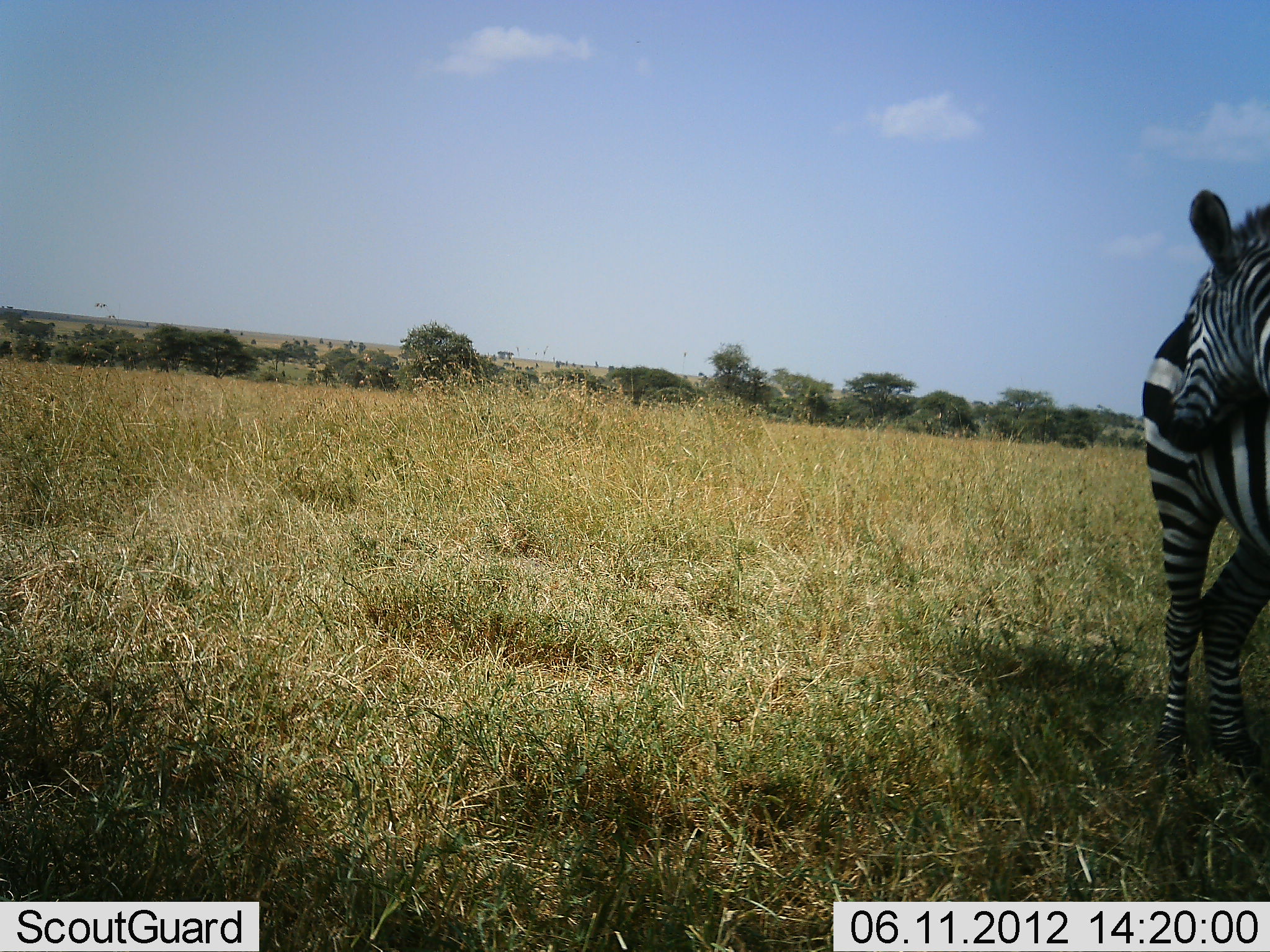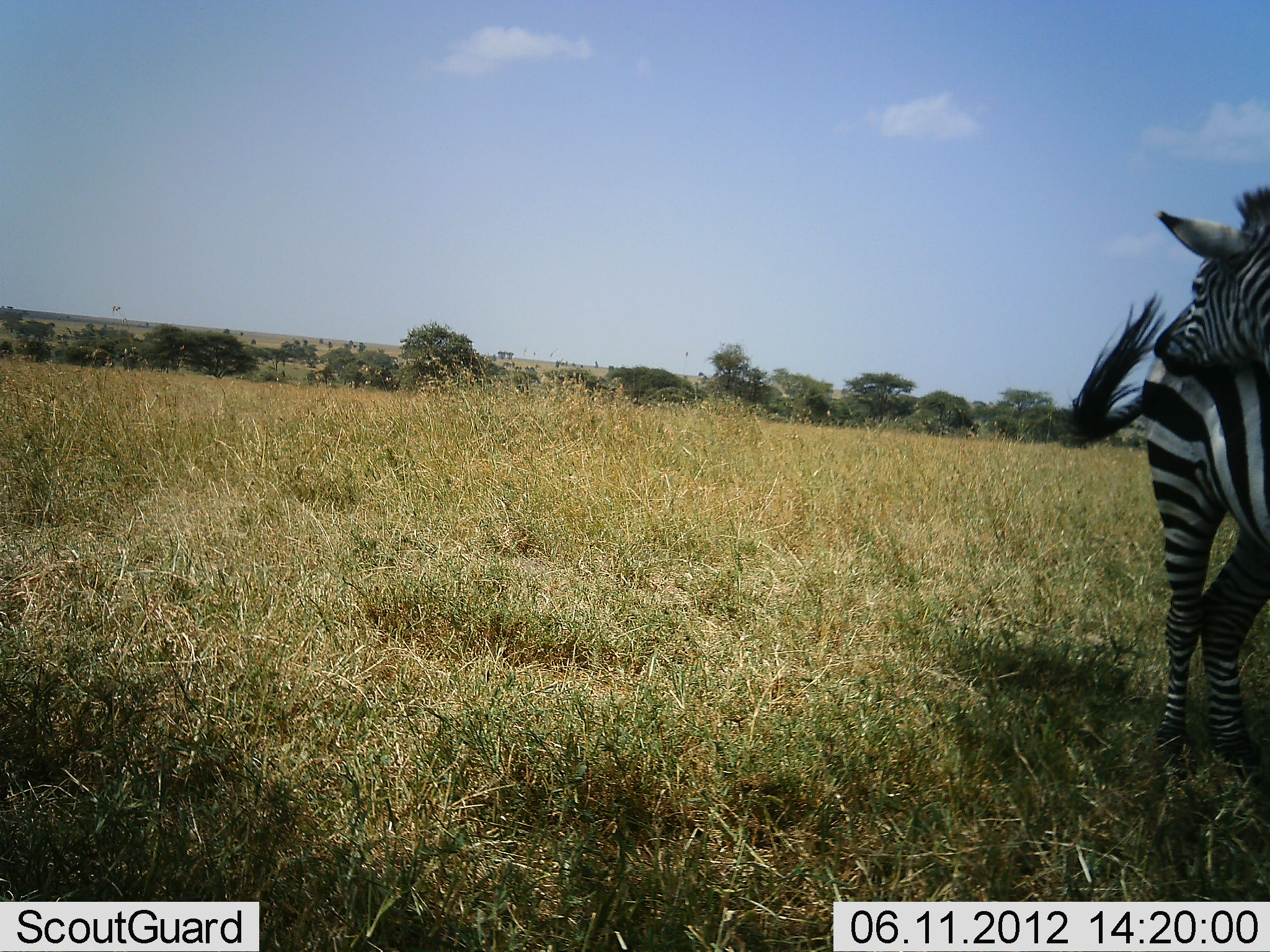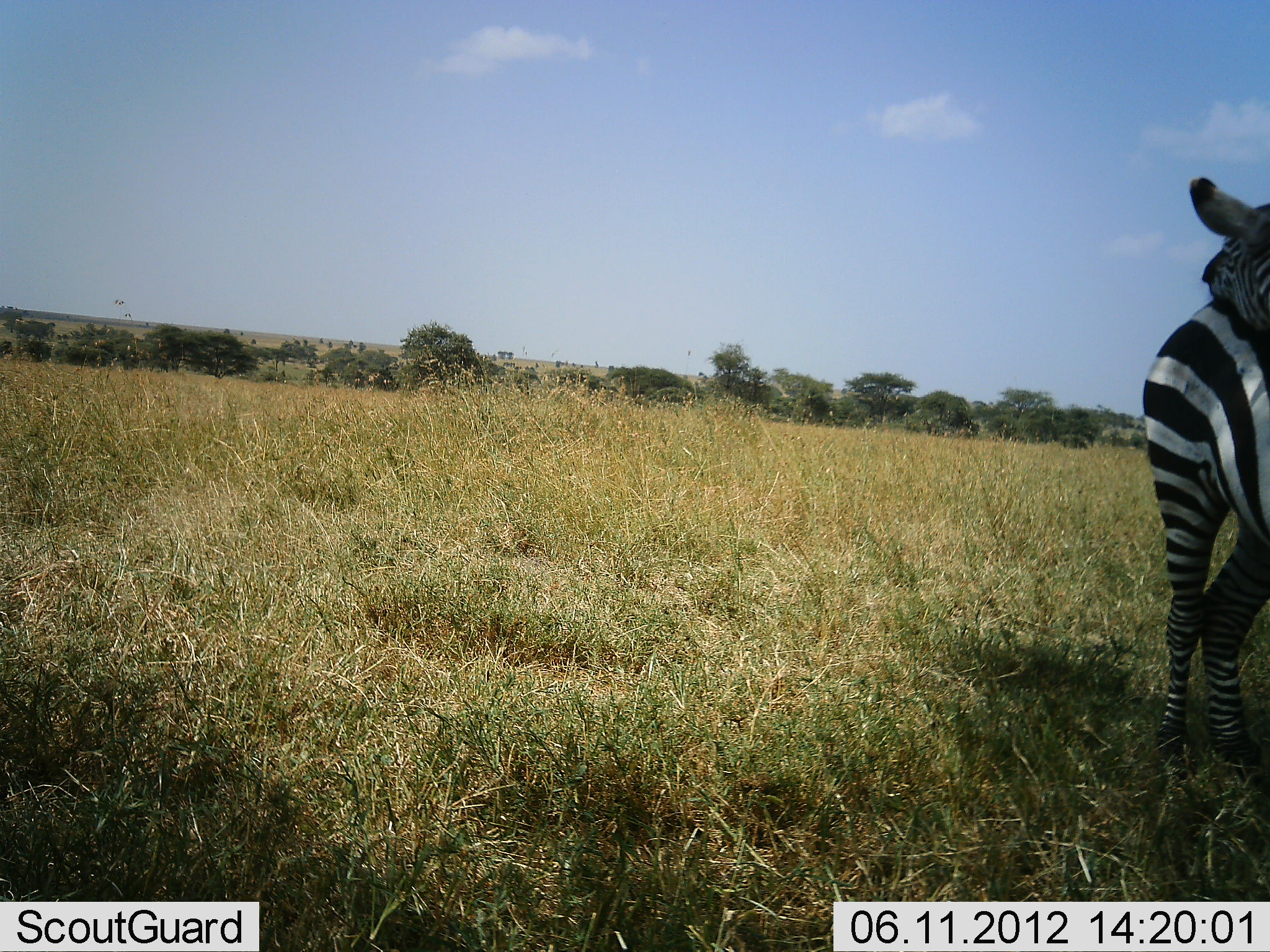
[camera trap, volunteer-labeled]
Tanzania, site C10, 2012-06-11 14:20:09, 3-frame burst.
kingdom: Animalia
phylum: Chordata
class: Mammalia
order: Perissodactyla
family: Equidae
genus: Equus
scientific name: Equus quagga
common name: plains zebra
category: zebra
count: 1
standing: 70%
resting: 0%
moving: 20%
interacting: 30%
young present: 10%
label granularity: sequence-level